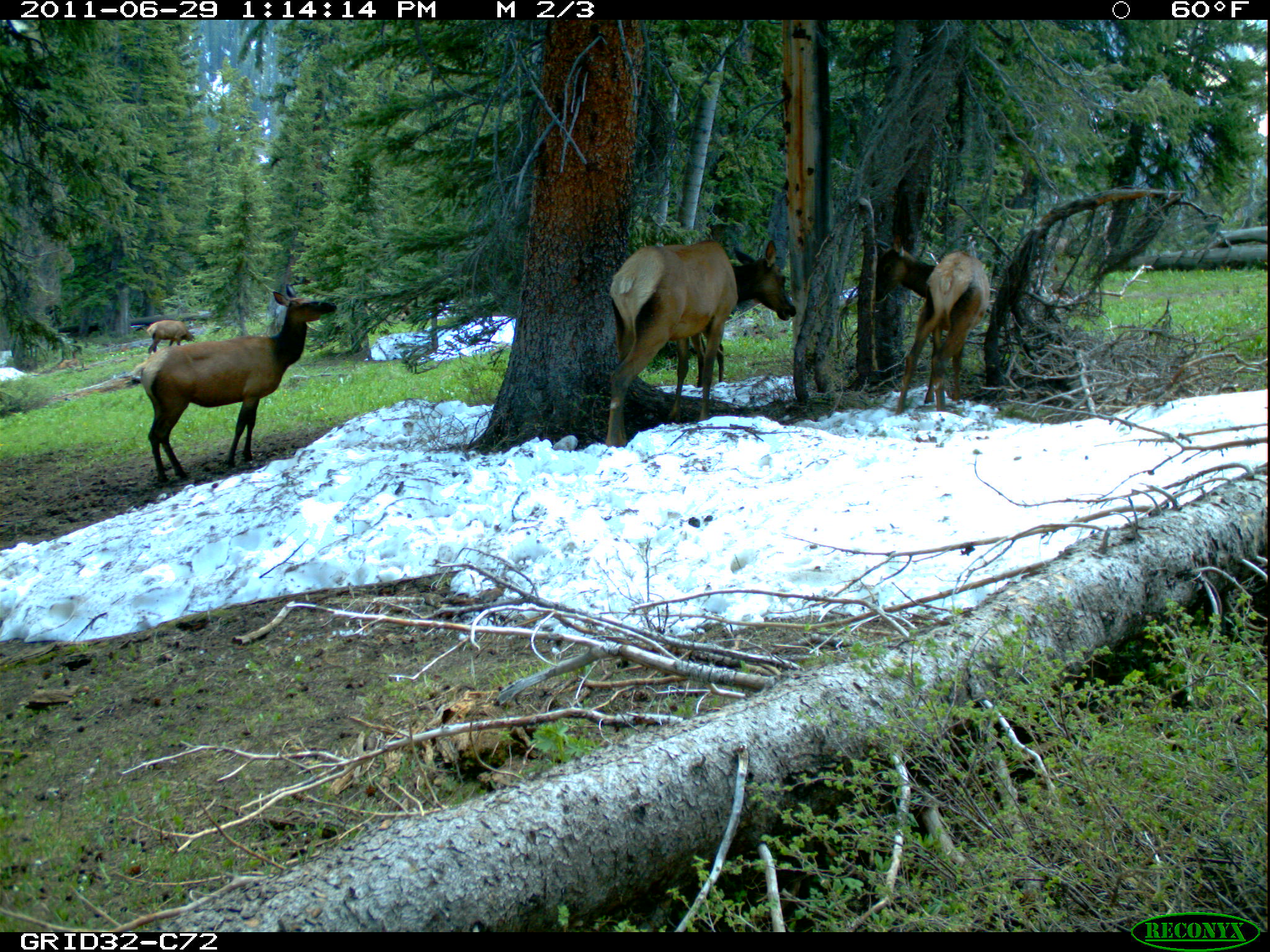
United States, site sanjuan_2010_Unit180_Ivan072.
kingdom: Animalia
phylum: Chordata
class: Mammalia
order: Artiodactyla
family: Cervidae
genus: Cervus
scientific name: Cervus elaphus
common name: red deer